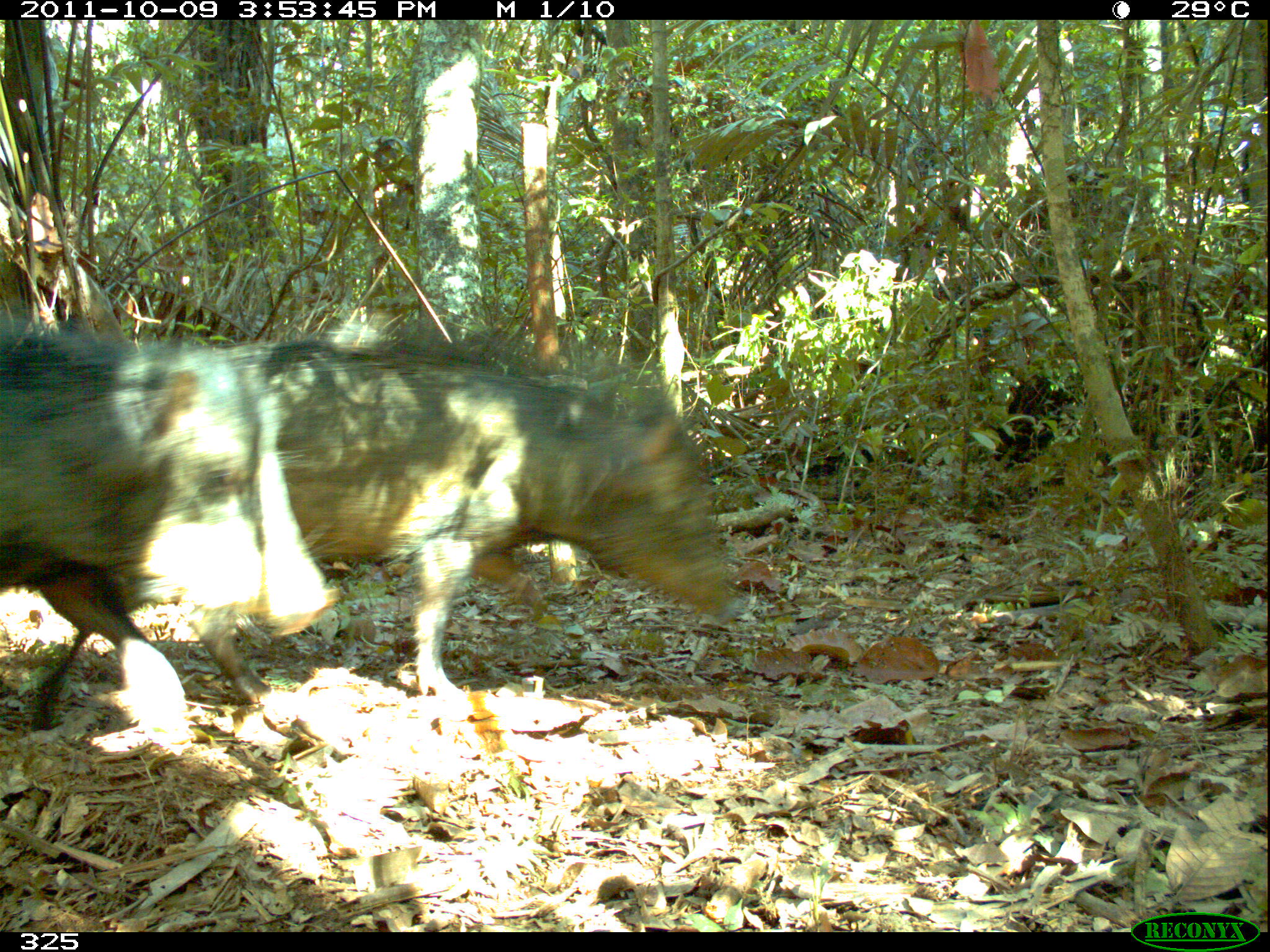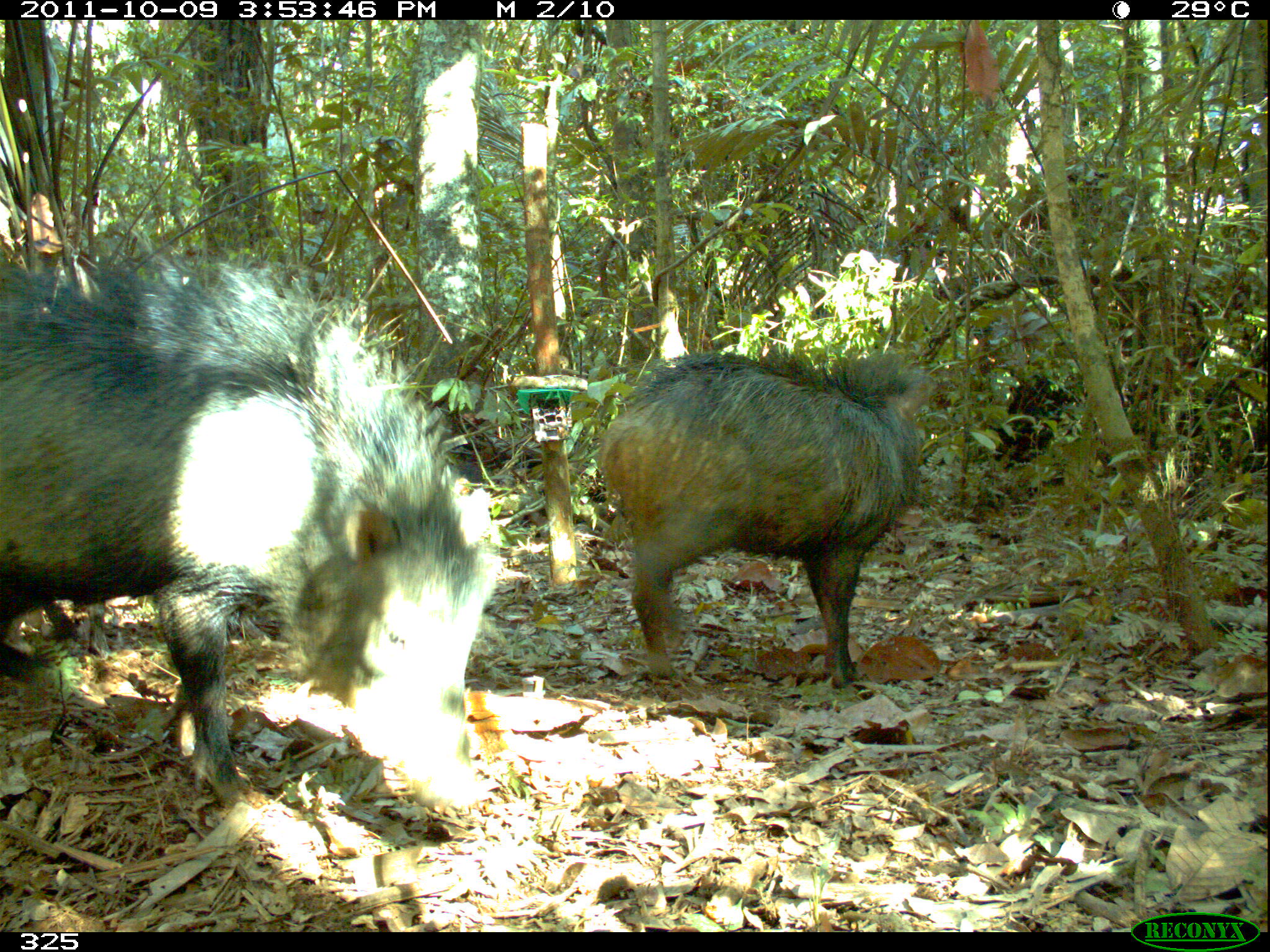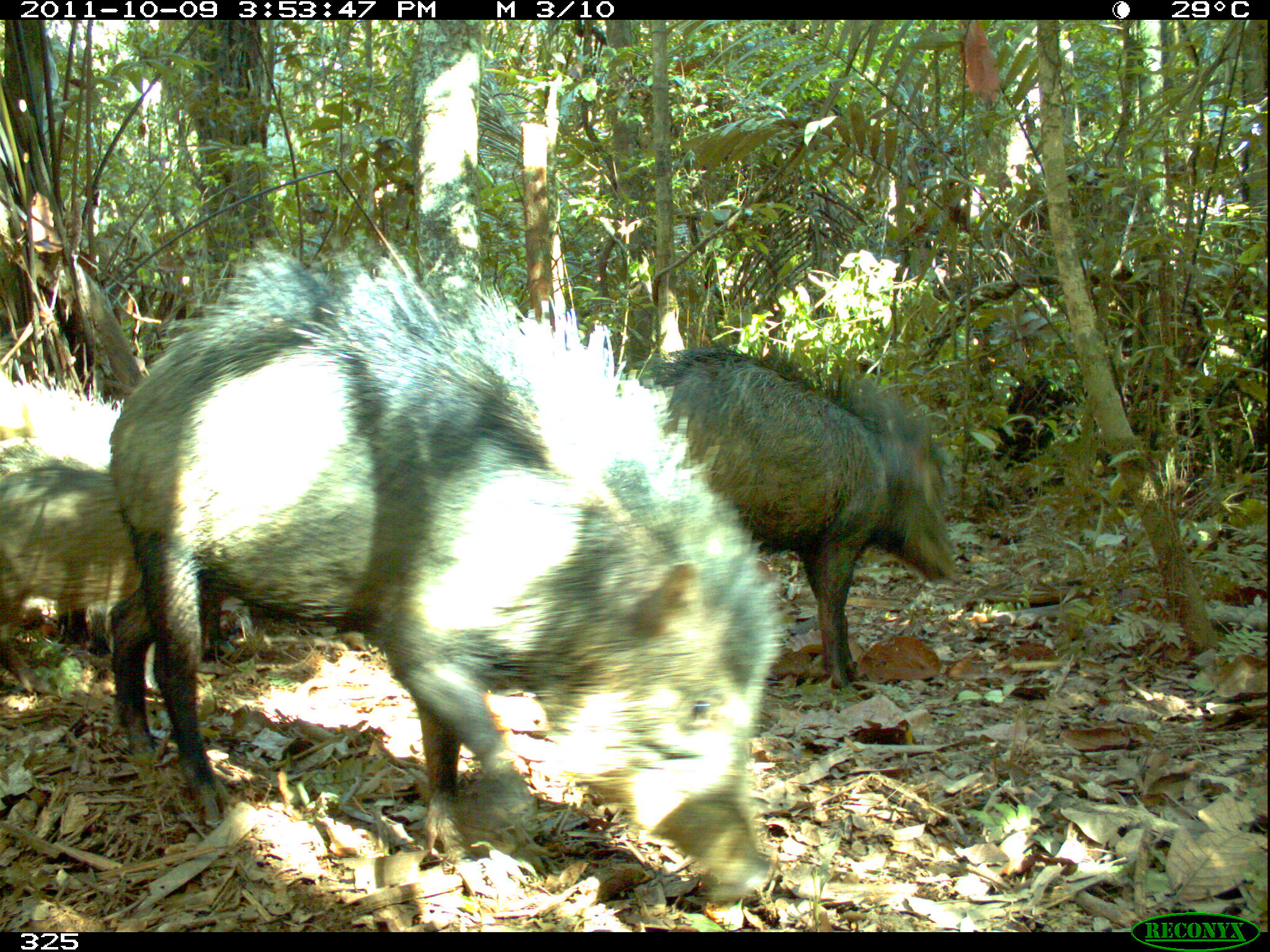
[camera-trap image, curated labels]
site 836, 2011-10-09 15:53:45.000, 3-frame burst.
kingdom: Animalia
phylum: Chordata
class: Mammalia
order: Artiodactyla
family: Tayassuidae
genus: Tayassu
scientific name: Tayassu pecari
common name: white-lipped peccary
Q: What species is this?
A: Tayassu pecari (white-lipped peccary).